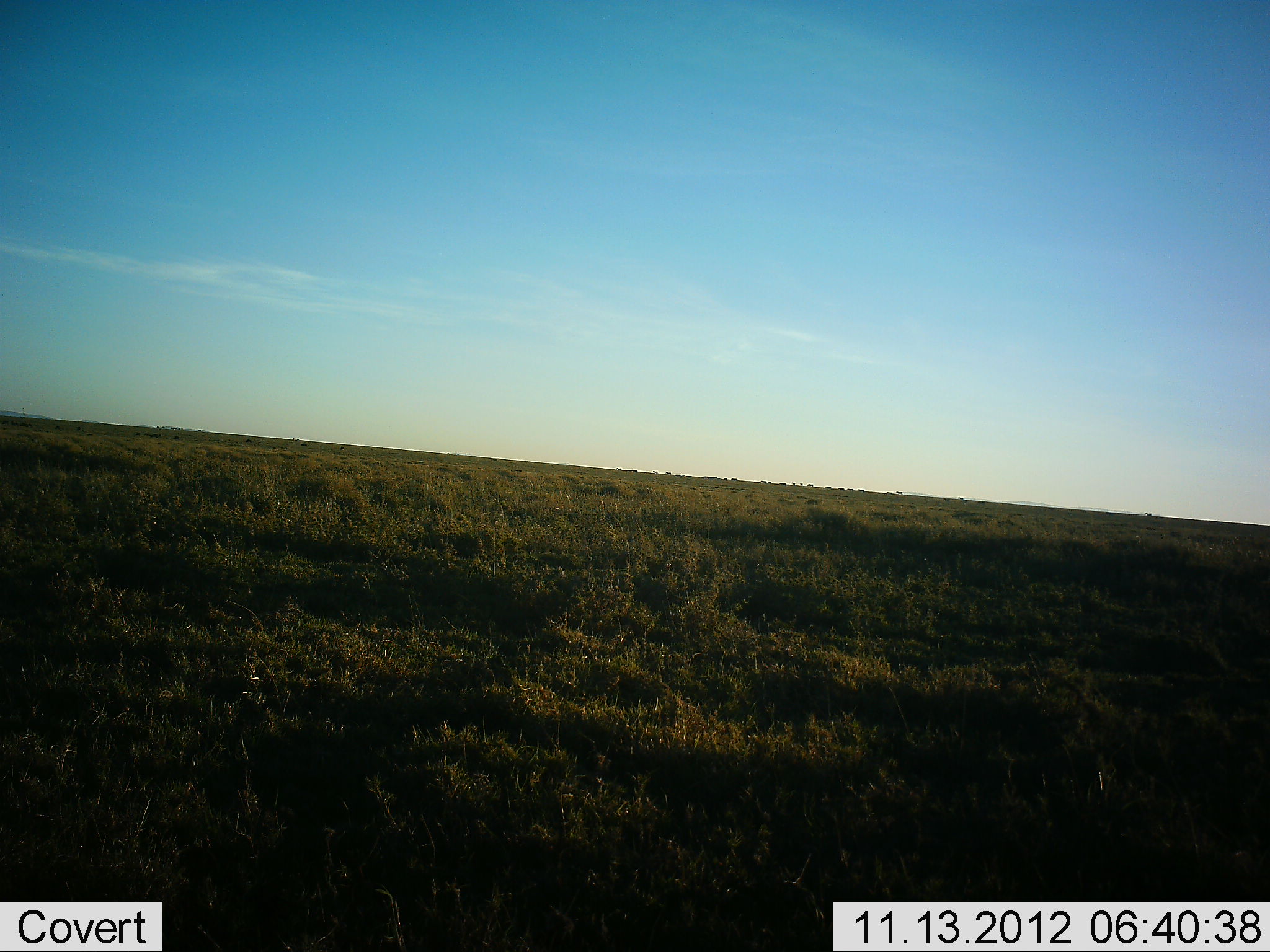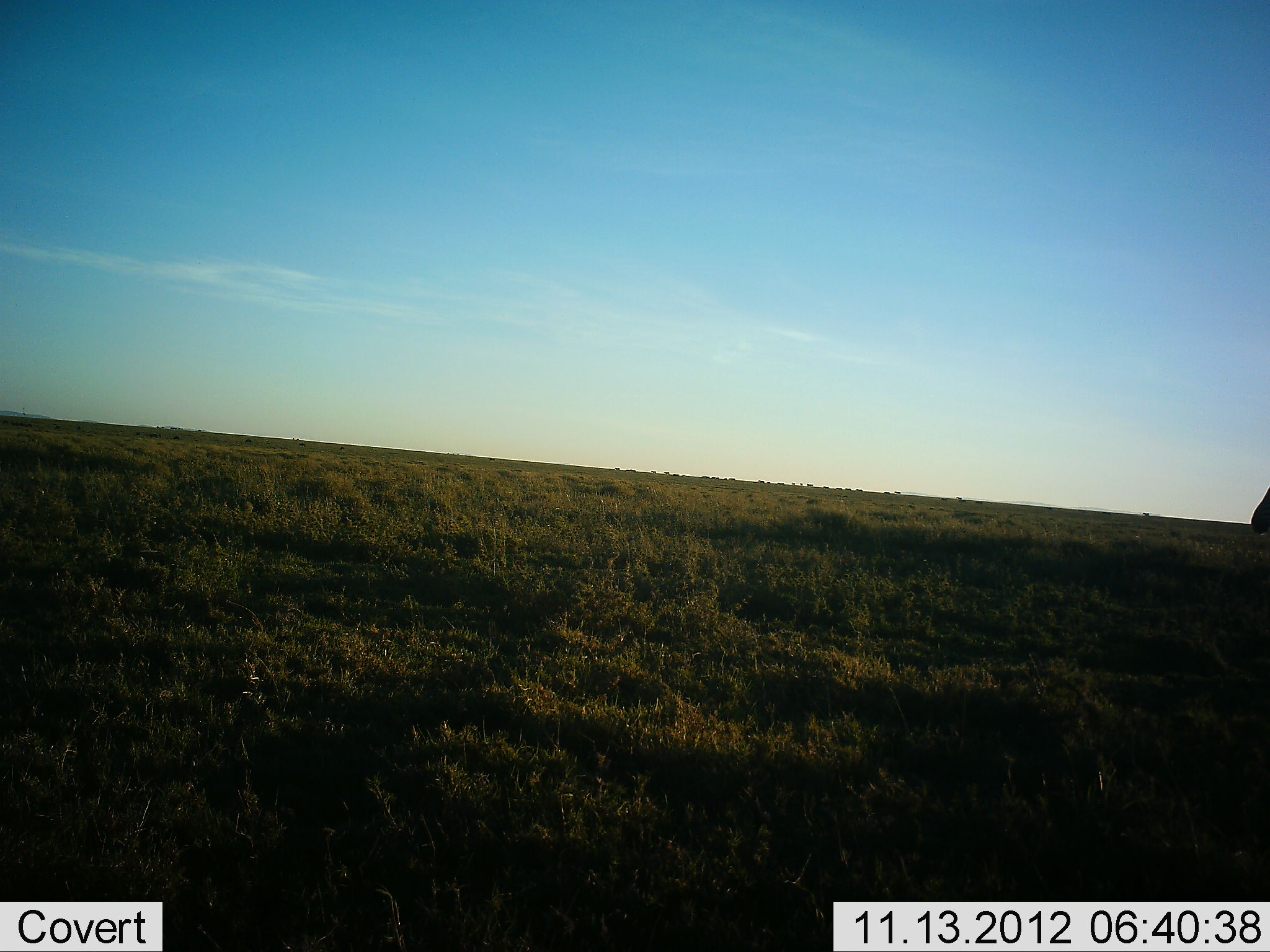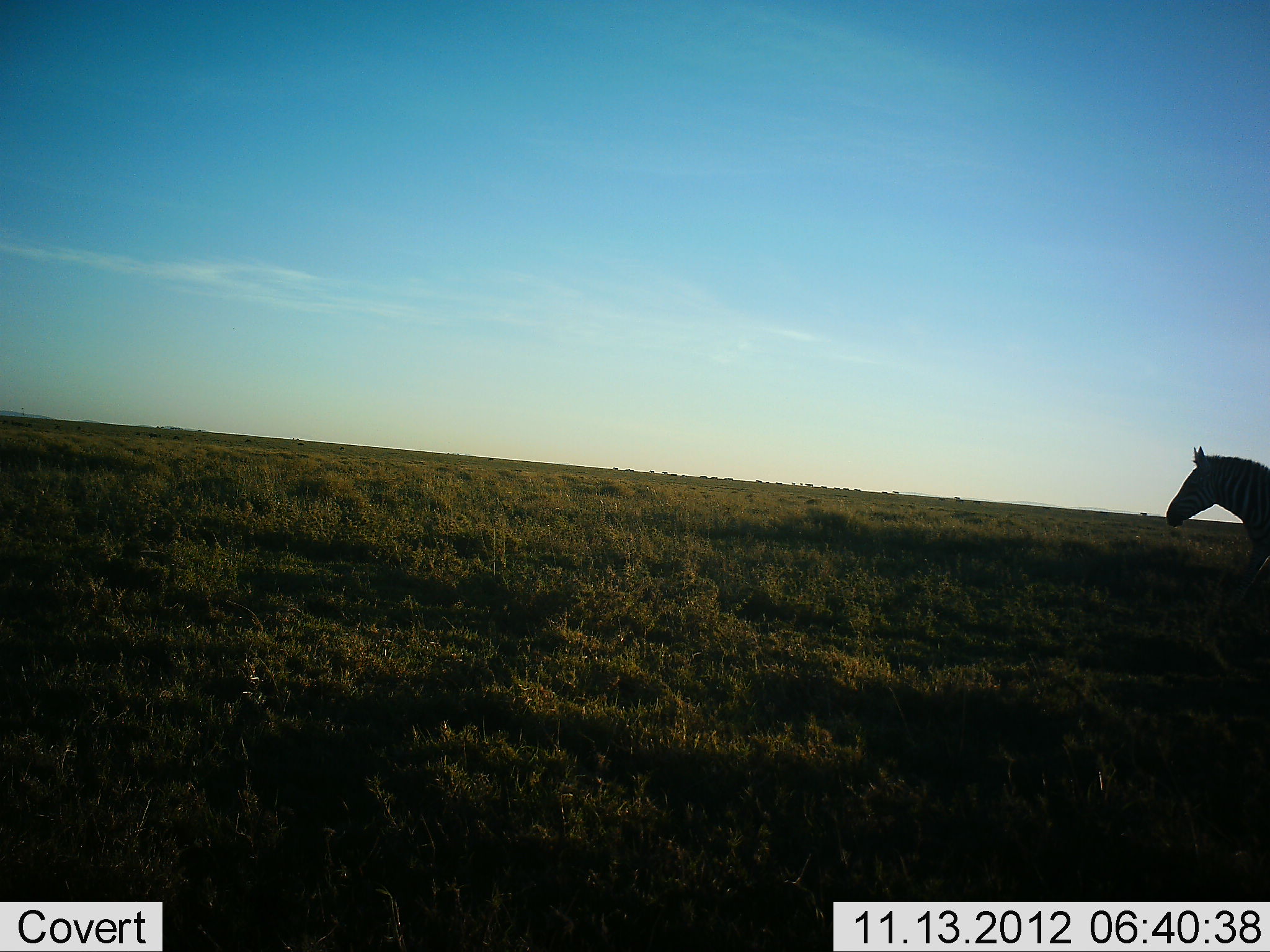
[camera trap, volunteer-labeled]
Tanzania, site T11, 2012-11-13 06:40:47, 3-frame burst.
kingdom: Animalia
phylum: Chordata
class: Mammalia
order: Perissodactyla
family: Equidae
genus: Equus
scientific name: Equus quagga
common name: plains zebra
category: zebra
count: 1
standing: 10%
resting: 0%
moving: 100%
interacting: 0%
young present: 0%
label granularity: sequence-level